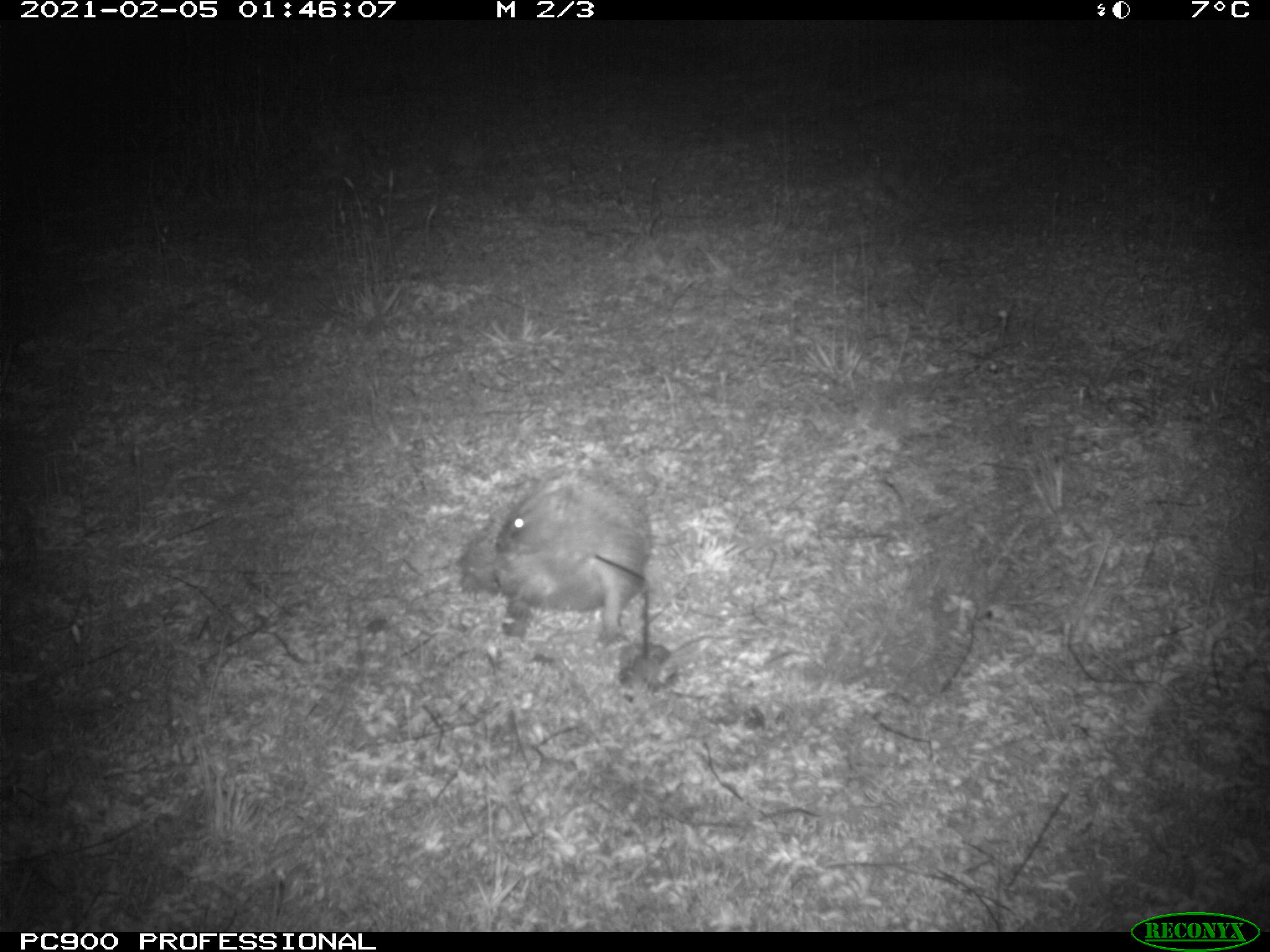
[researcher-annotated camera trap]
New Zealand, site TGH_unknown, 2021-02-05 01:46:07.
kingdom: Animalia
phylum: Chordata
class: Mammalia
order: Eulipotyphla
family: Erinaceidae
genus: Erinaceus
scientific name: Erinaceus europaeus europaeus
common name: european hedgehog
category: hedgehog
Hedgehog (european hedgehog) (Erinaceus europaeus europaeus).